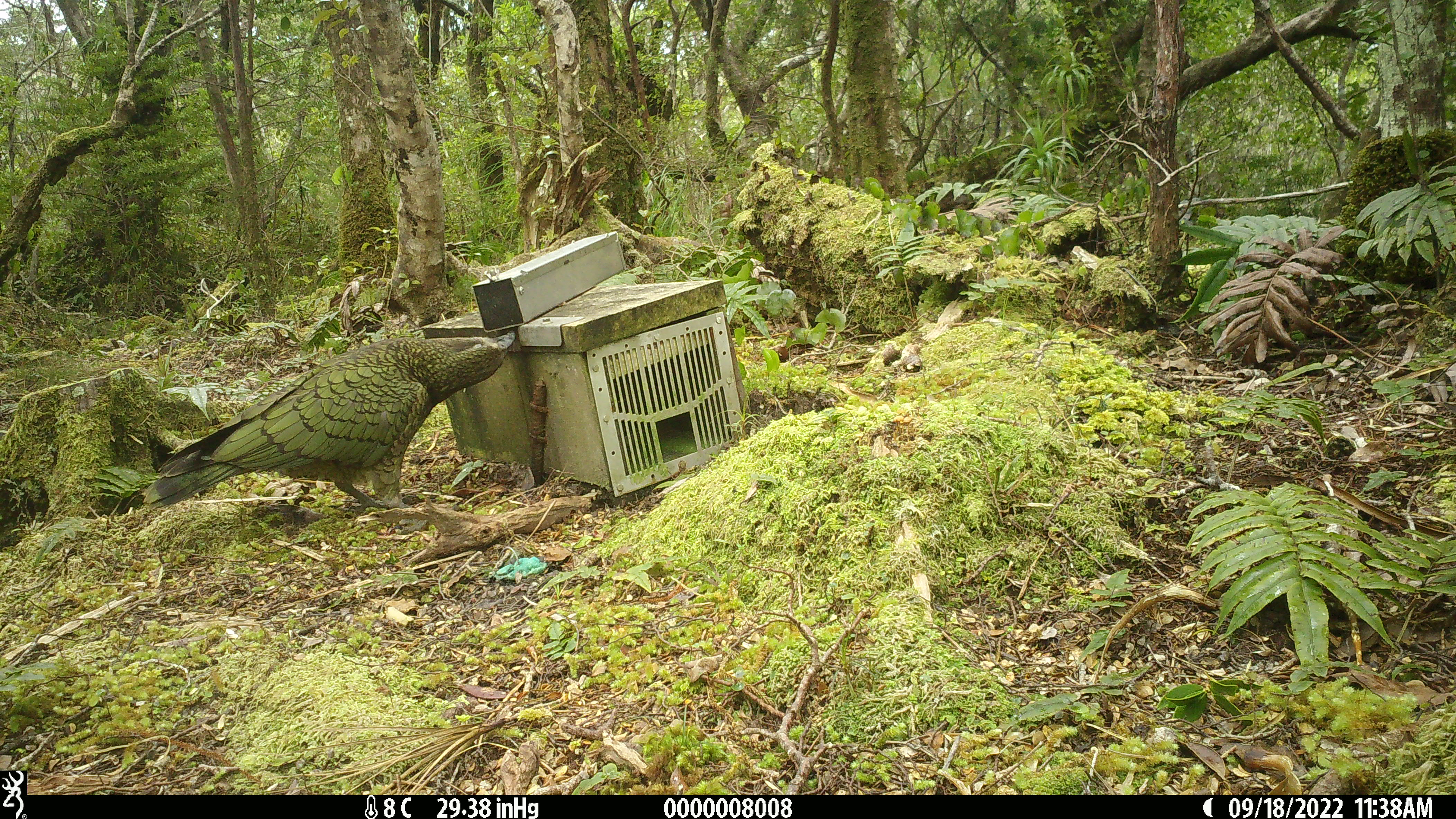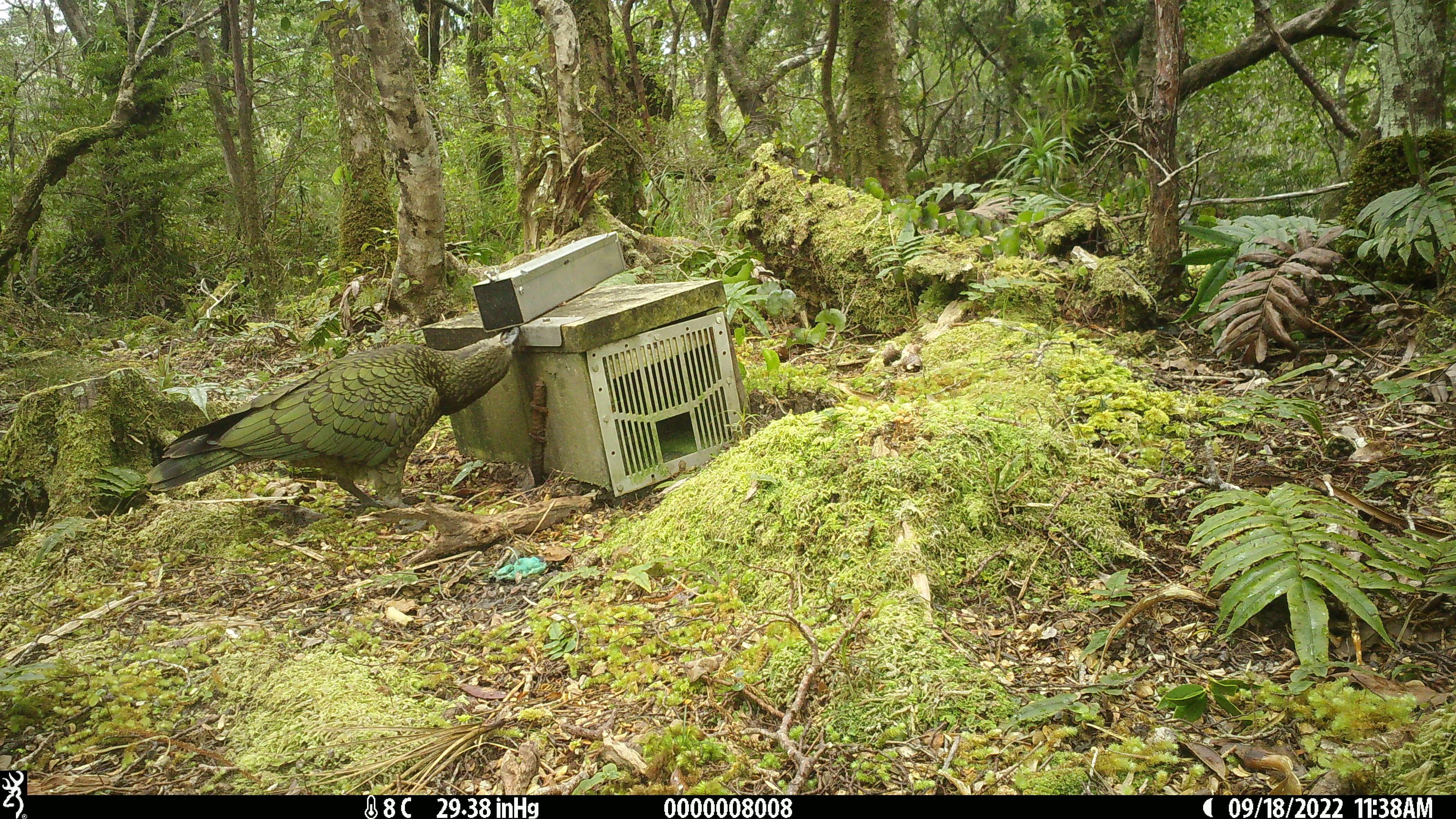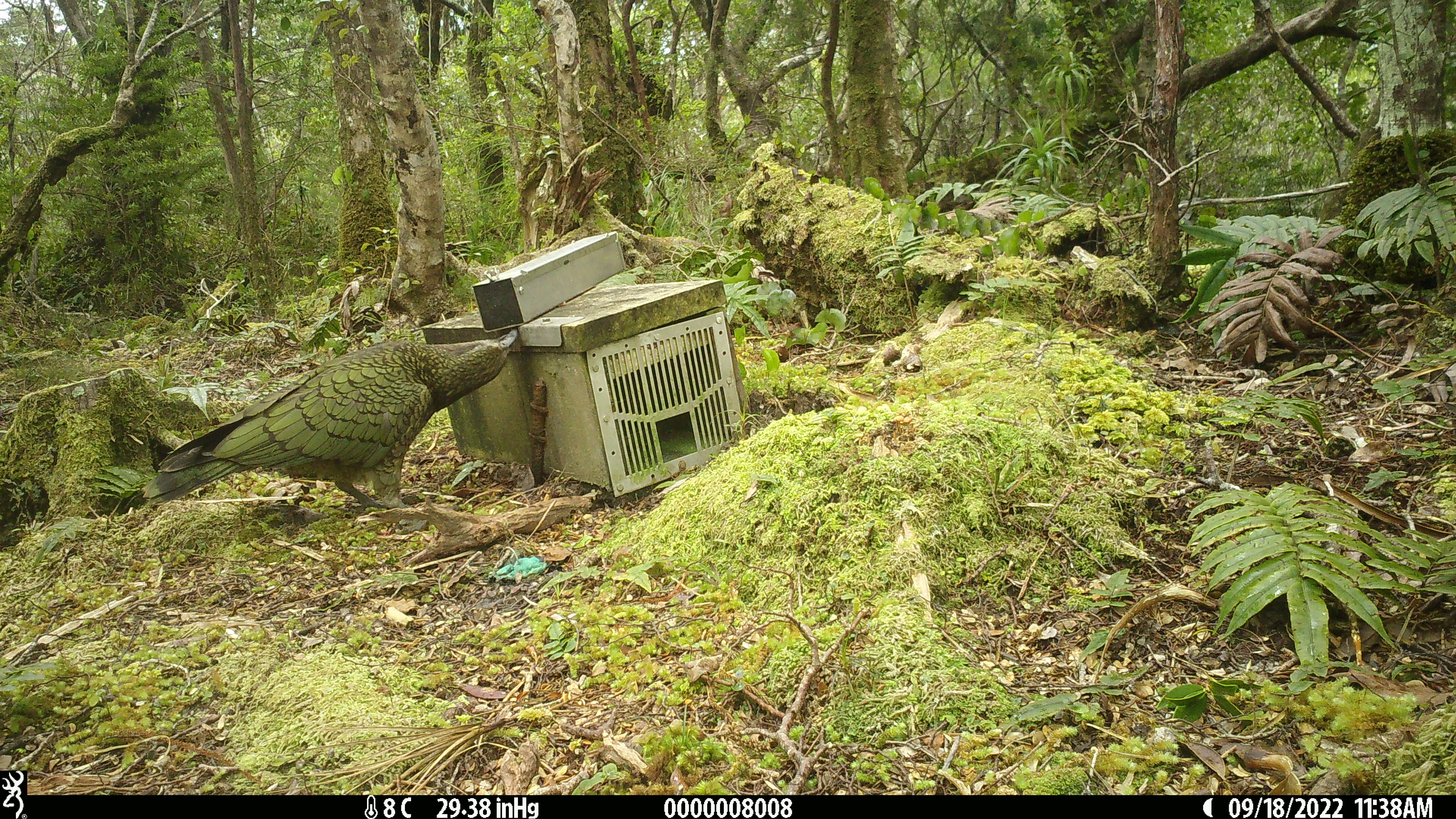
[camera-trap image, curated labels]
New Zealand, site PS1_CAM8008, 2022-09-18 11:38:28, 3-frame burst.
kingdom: Animalia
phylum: Chordata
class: Aves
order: Psittaciformes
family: Strigopidae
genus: Nestor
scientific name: Nestor notabilis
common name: kea